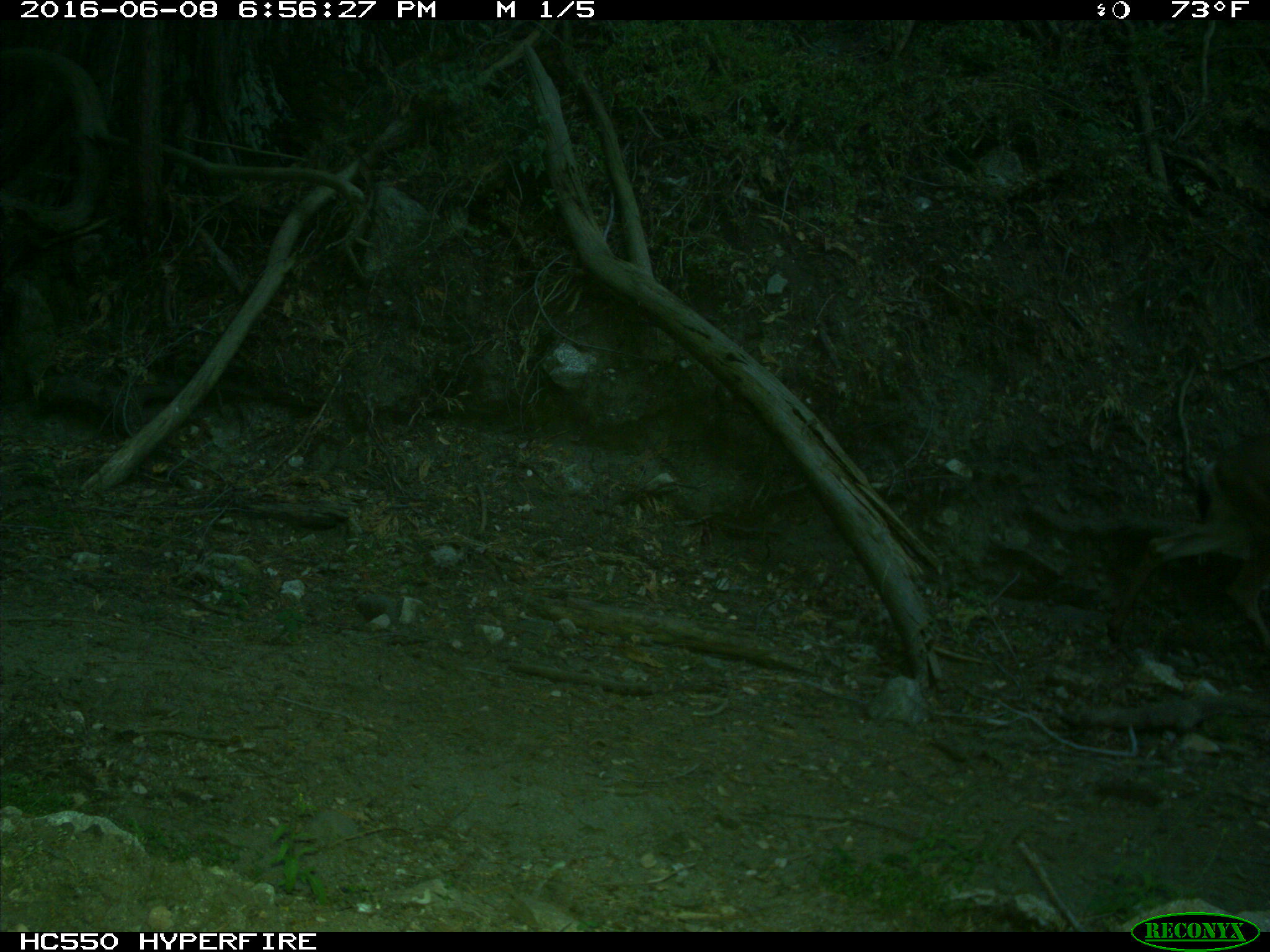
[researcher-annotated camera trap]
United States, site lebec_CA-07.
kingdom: Animalia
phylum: Chordata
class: Mammalia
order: Artiodactyla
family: Cervidae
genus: Odocoileus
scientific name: Odocoileus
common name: deer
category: unidentified deer